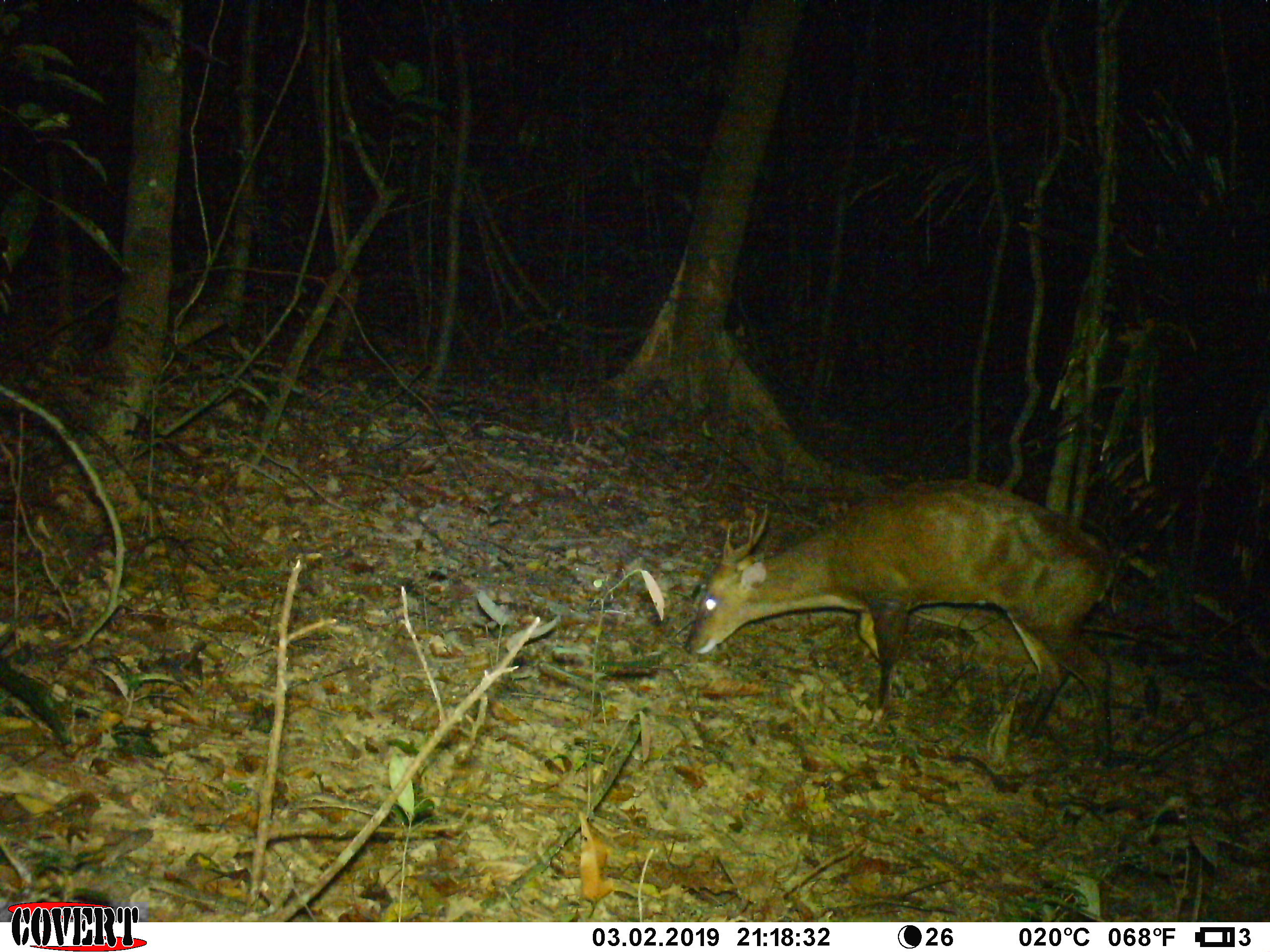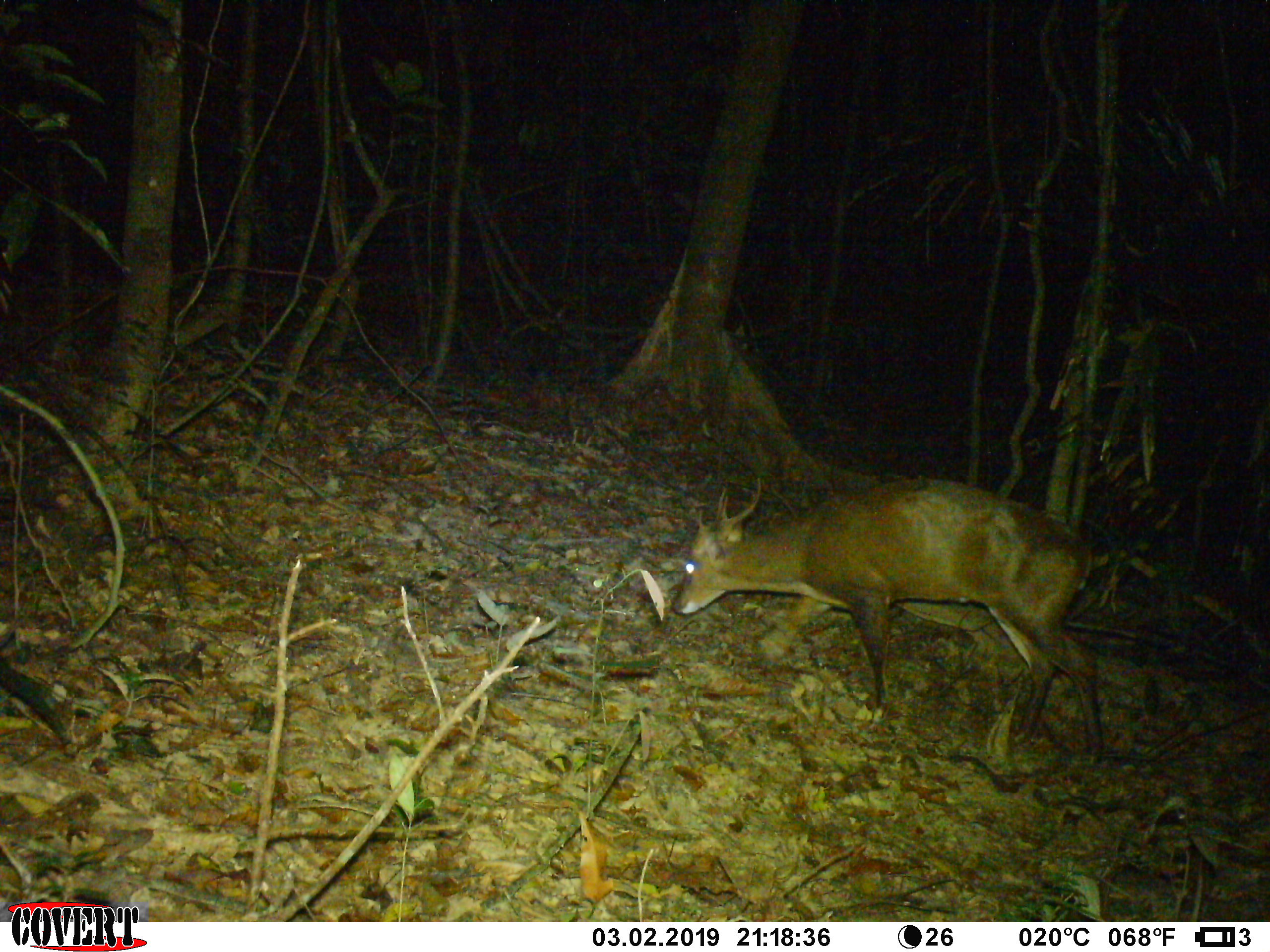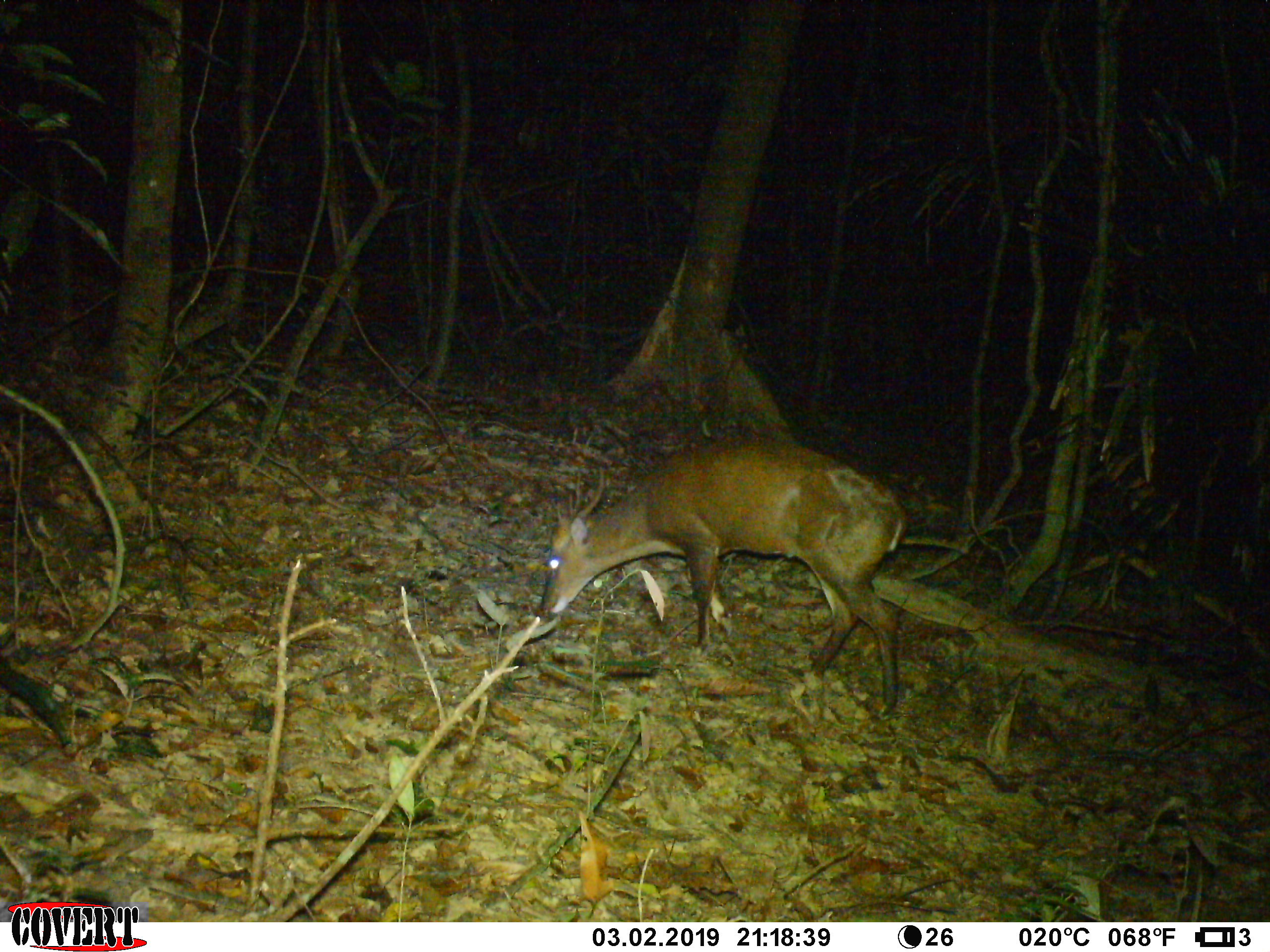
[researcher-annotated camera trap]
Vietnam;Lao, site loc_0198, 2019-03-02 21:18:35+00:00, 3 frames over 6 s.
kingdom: Animalia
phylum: Chordata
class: Mammalia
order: Artiodactyla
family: Cervidae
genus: Muntiacus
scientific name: Muntiacus vuquangensis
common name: large-antlered muntjac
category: large antlered muntjac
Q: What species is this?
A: Large antlered muntjac (large-antlered muntjac) (Muntiacus vuquangensis).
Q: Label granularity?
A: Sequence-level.